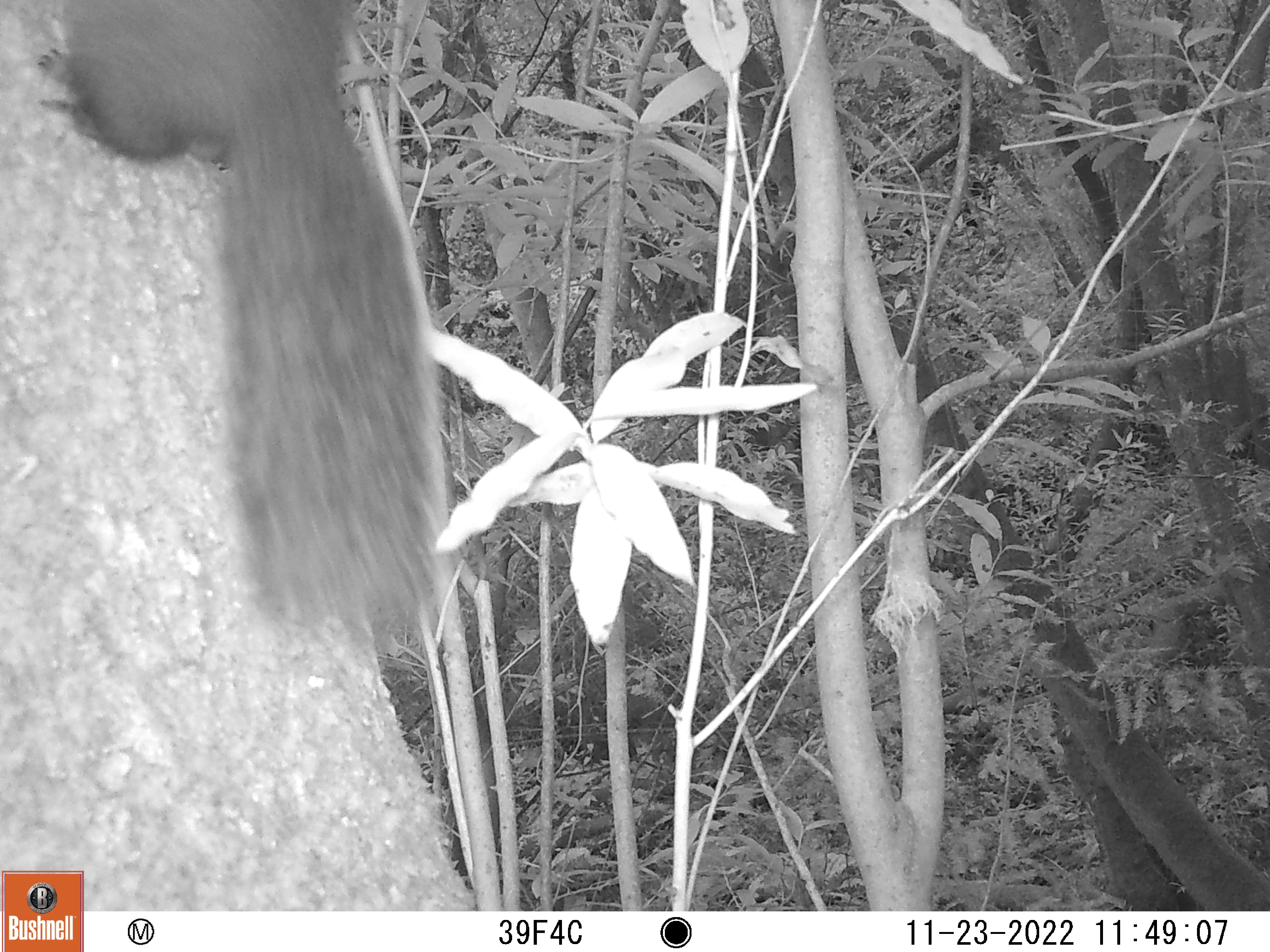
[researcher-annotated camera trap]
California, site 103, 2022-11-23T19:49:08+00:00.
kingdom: Animalia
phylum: Chordata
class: Mammalia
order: Rodentia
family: Sciuridae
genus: Sciurus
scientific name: Sciurus griseus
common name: western gray squirrel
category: western grey squirrel